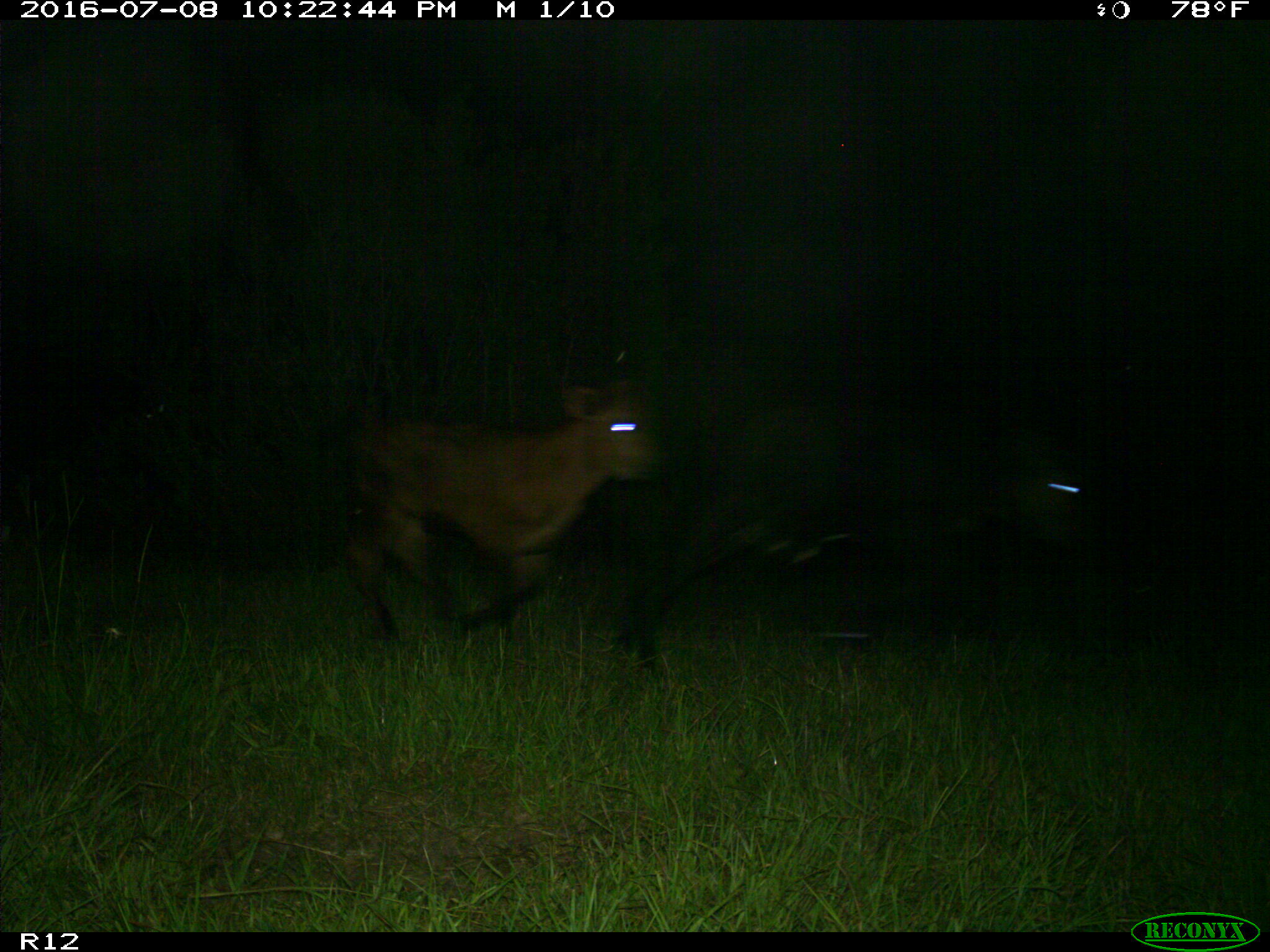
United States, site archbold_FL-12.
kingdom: Animalia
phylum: Chordata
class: Mammalia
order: Artiodactyla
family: Bovidae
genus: Bos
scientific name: Bos taurus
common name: domestic cow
Bos taurus (domestic cow).